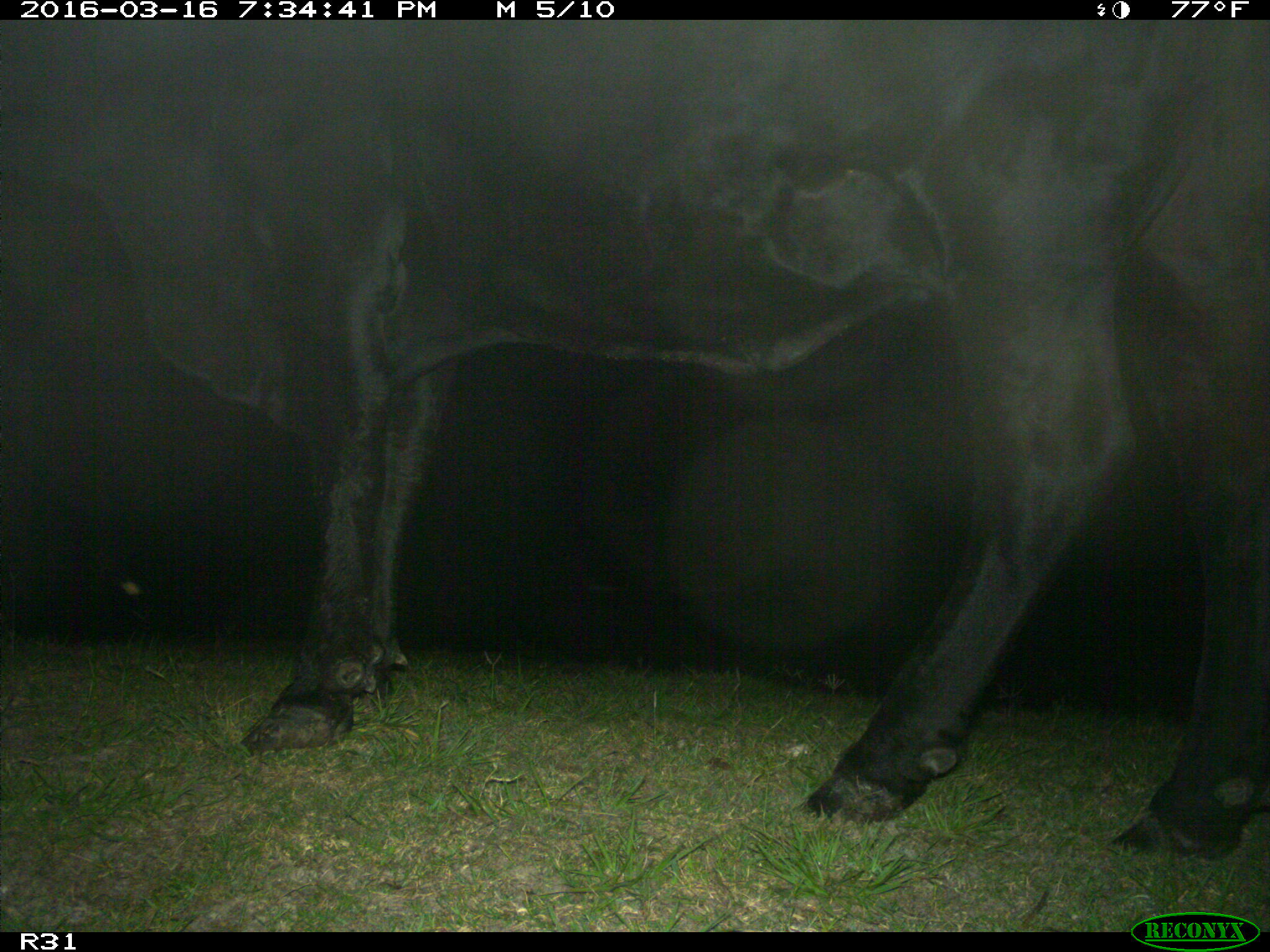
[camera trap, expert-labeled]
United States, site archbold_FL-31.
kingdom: Animalia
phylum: Chordata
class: Mammalia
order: Artiodactyla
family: Bovidae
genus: Bos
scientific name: Bos taurus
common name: domestic cow